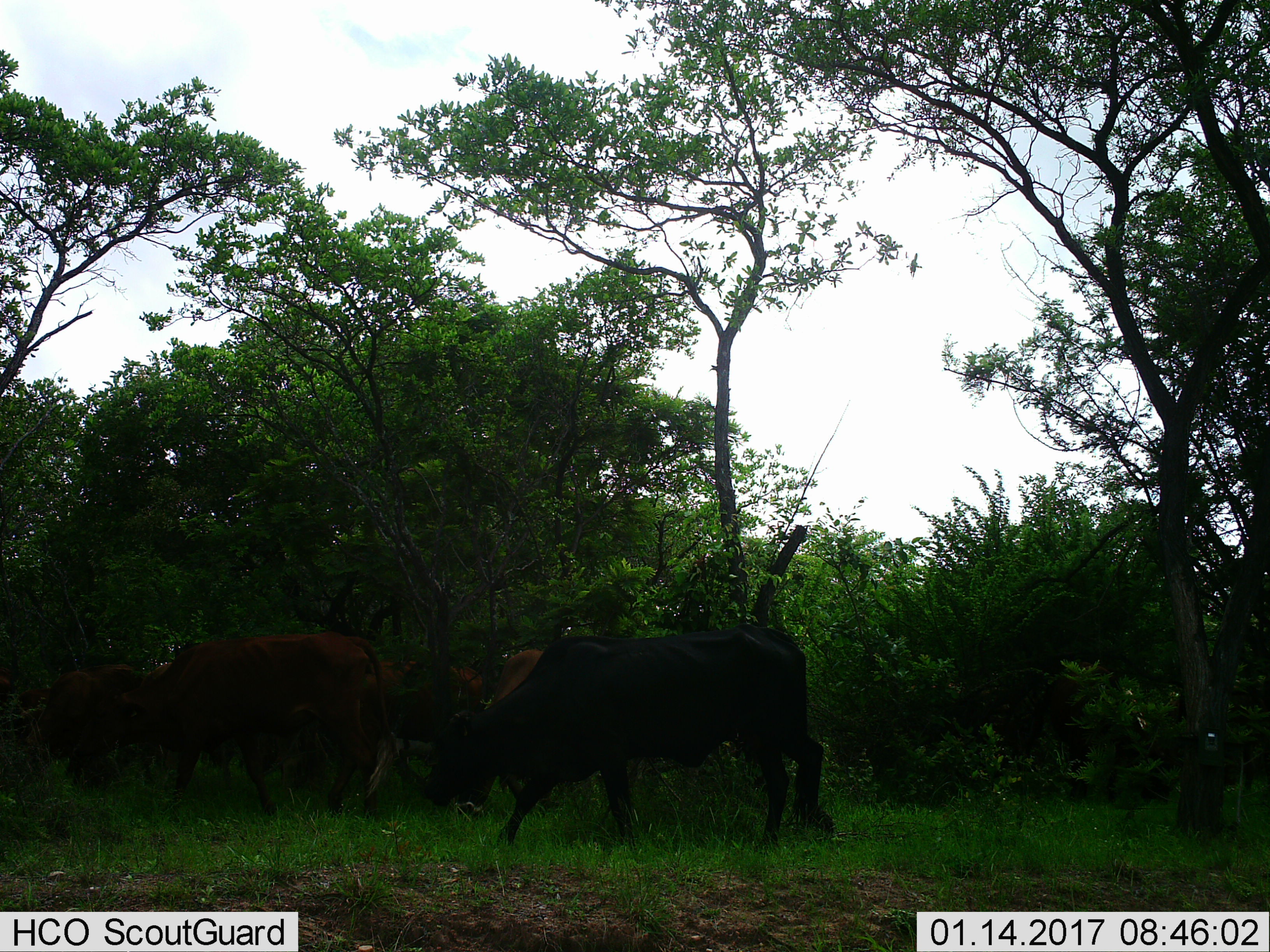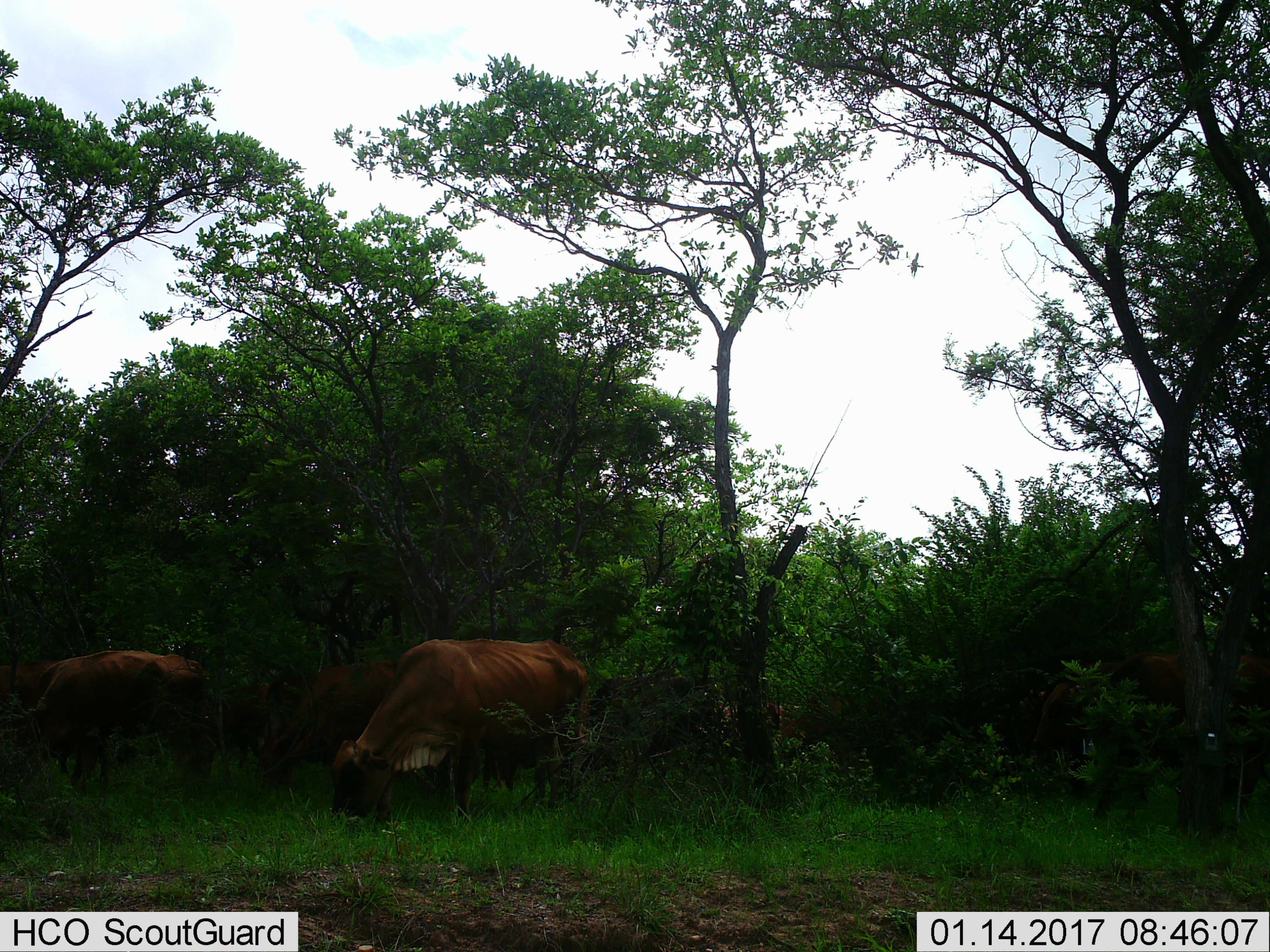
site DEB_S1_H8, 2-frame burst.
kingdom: Animalia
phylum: Chordata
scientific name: Vertebrata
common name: domestic animal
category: domesticanimal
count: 6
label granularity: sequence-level